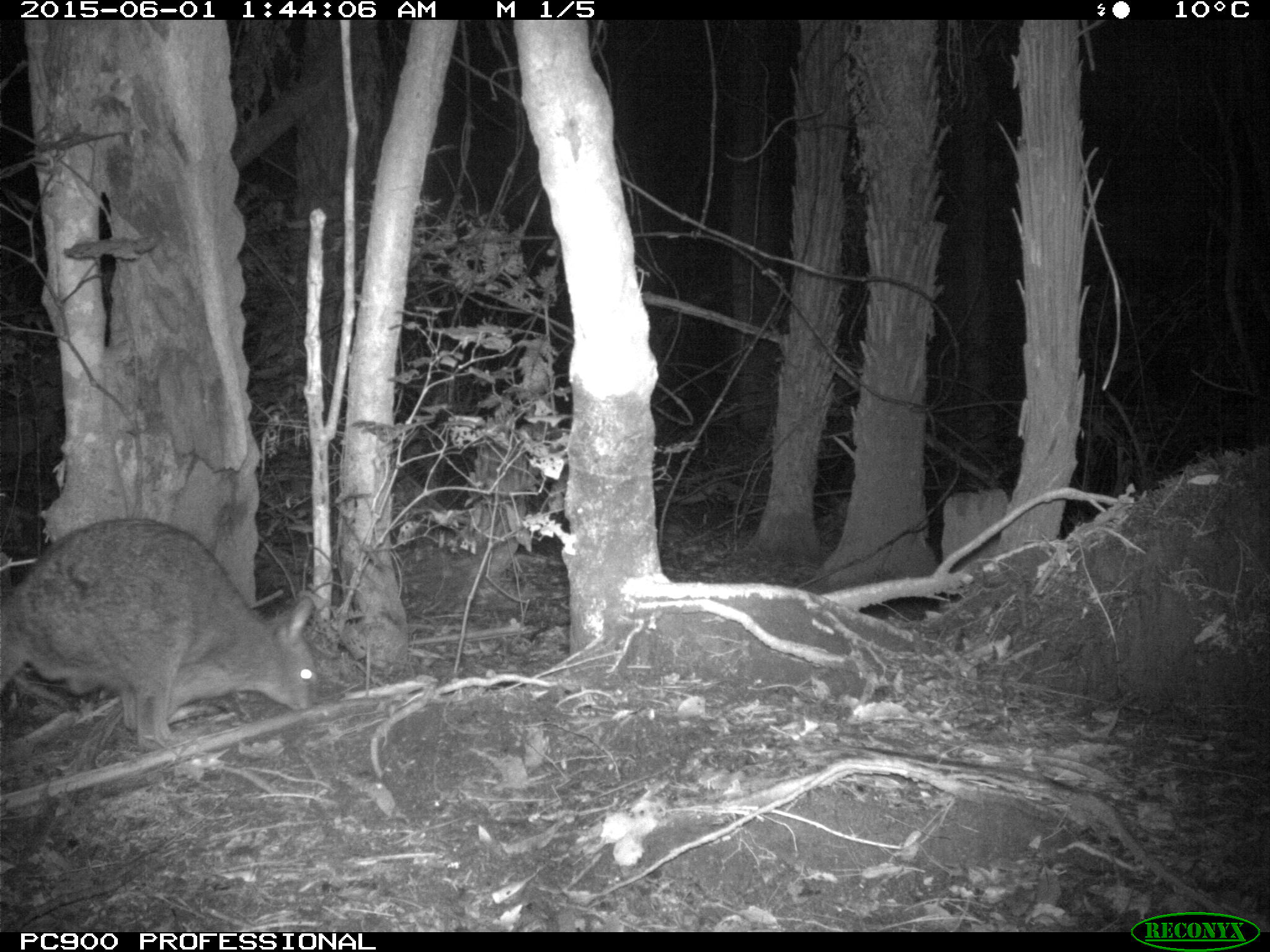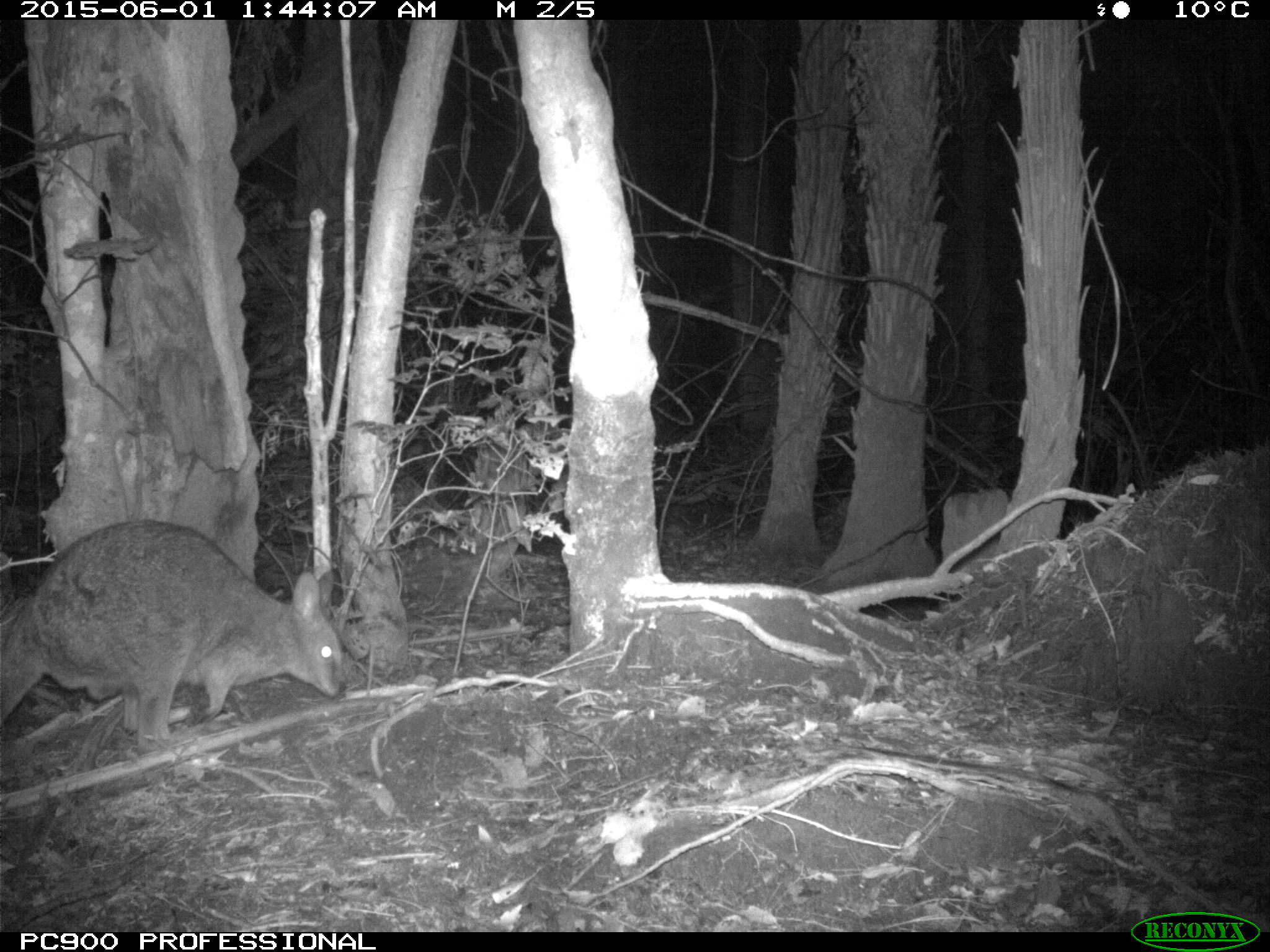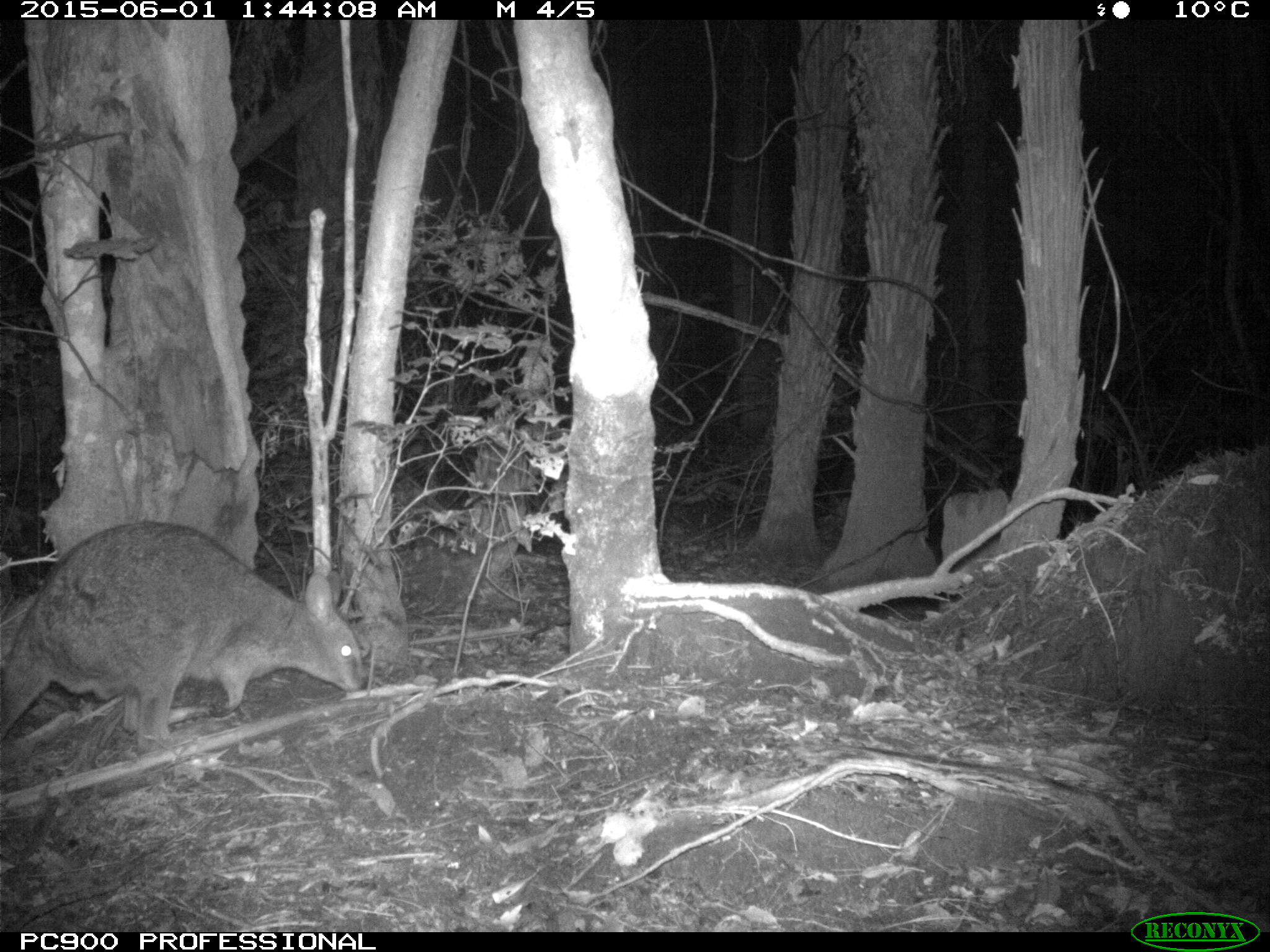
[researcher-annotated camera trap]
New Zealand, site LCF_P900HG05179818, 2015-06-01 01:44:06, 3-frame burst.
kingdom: Animalia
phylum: Chordata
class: Mammalia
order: Diprotodontia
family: Macropodidae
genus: Notamacropus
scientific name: Notamacropus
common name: wallaby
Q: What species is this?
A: Wallaby (Notamacropus).